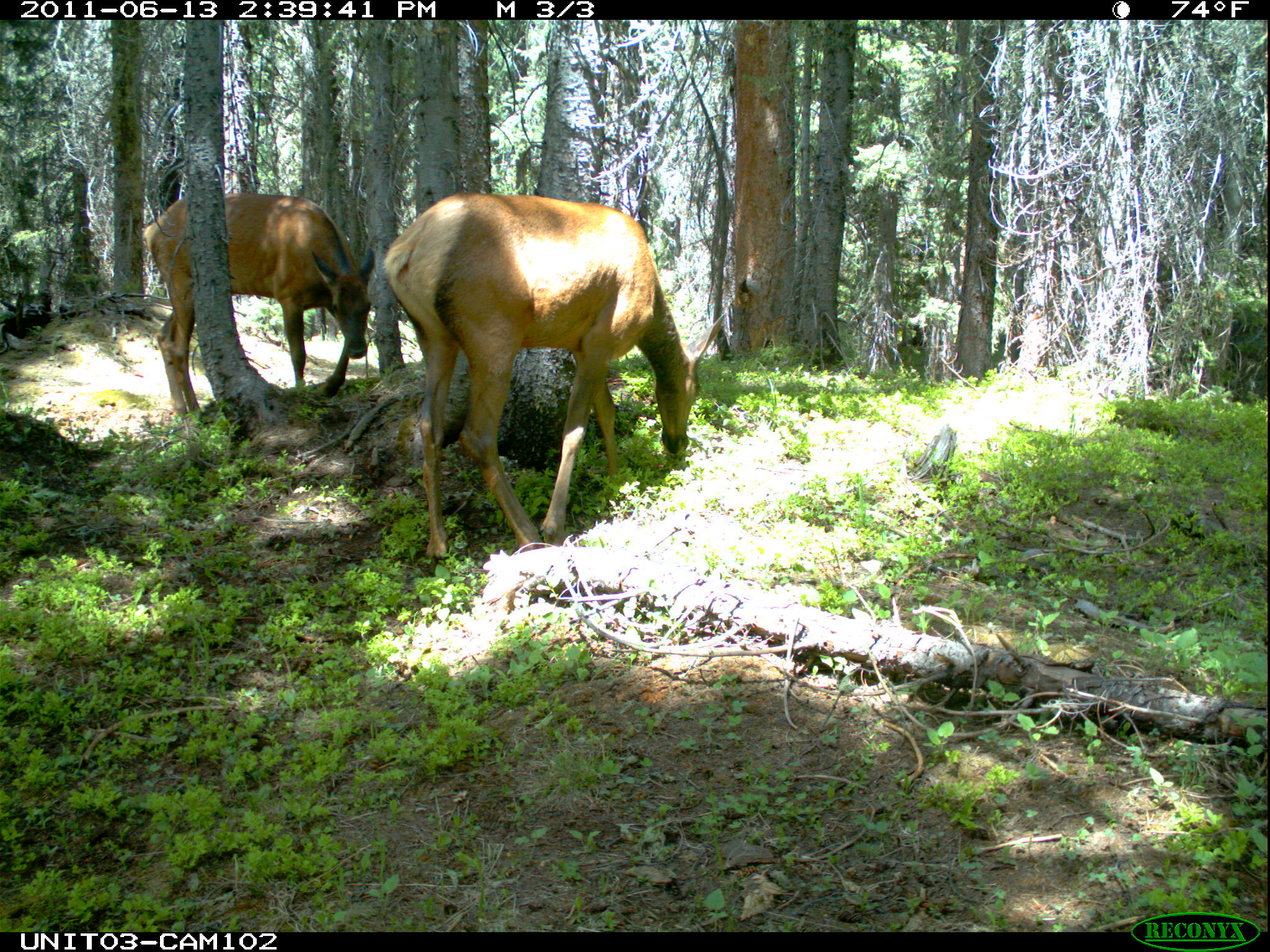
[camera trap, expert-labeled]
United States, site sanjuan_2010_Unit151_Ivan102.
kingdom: Animalia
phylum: Chordata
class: Mammalia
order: Artiodactyla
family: Cervidae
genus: Cervus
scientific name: Cervus elaphus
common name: red deer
Cervus elaphus (red deer).